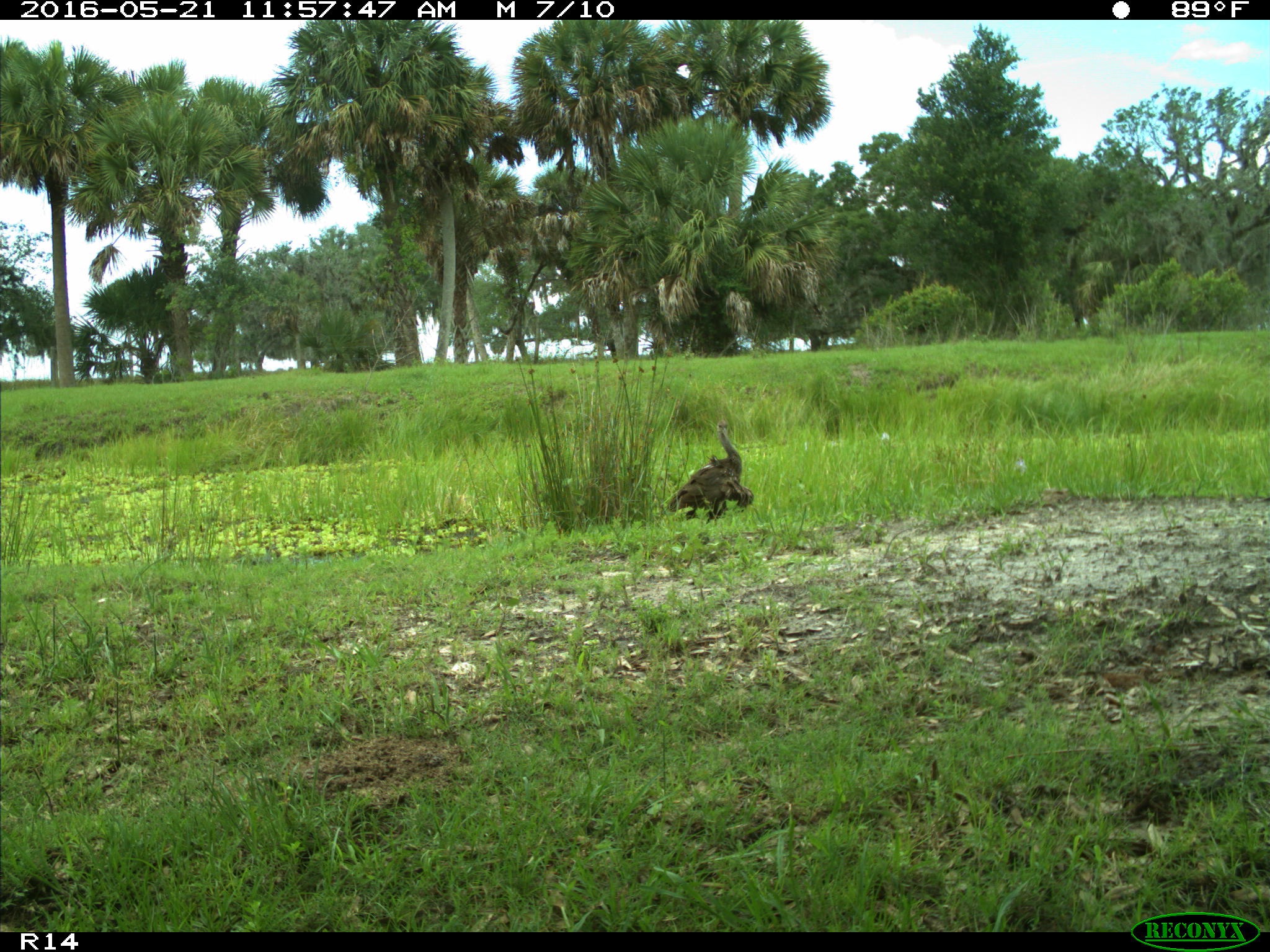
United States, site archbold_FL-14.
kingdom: Animalia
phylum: Chordata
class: Aves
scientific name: Aves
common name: birds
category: unidentified bird